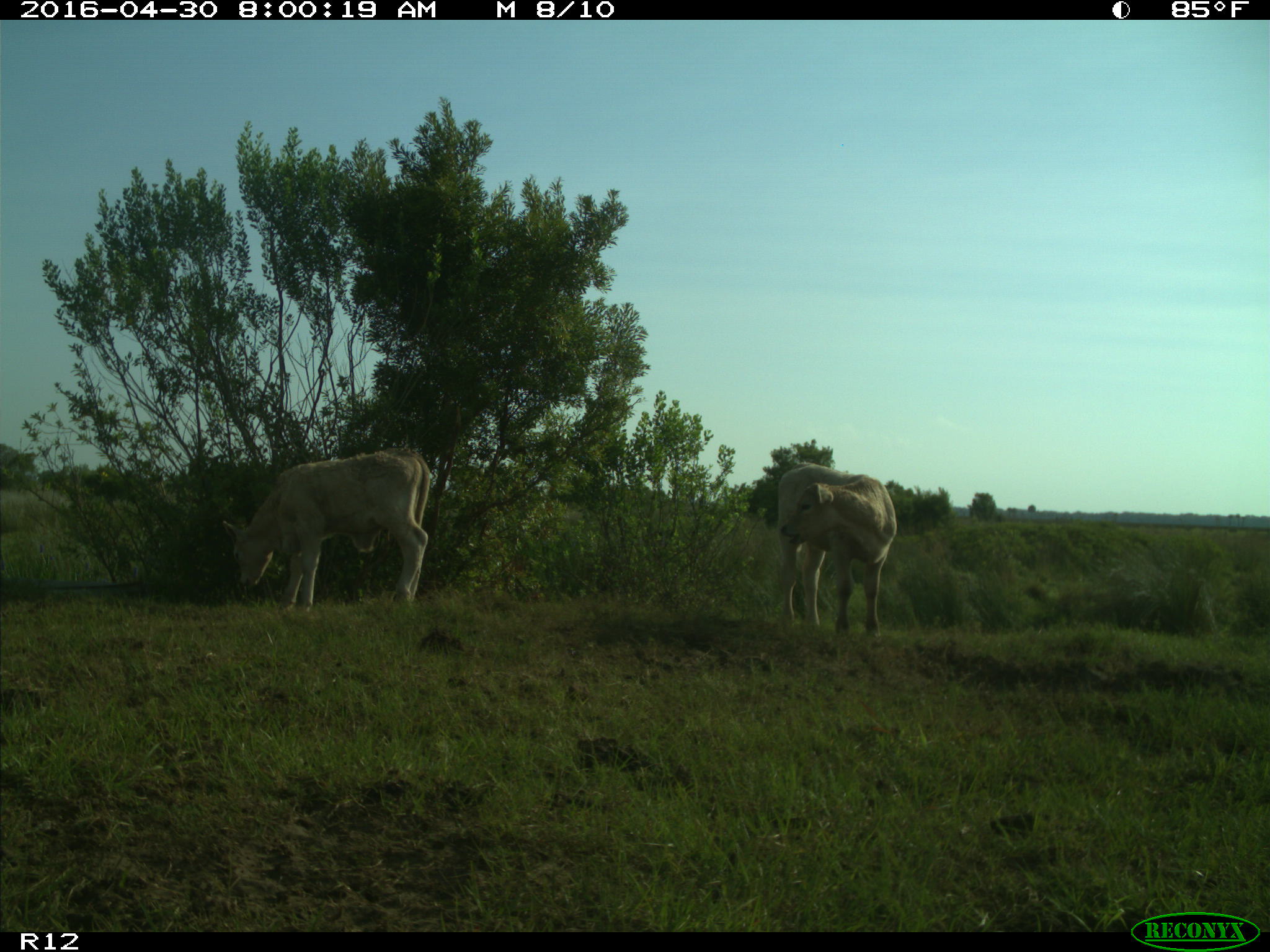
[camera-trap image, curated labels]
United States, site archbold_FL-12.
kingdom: Animalia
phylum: Chordata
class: Mammalia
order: Artiodactyla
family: Bovidae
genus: Bos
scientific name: Bos taurus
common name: domestic cow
Bos taurus (domestic cow).